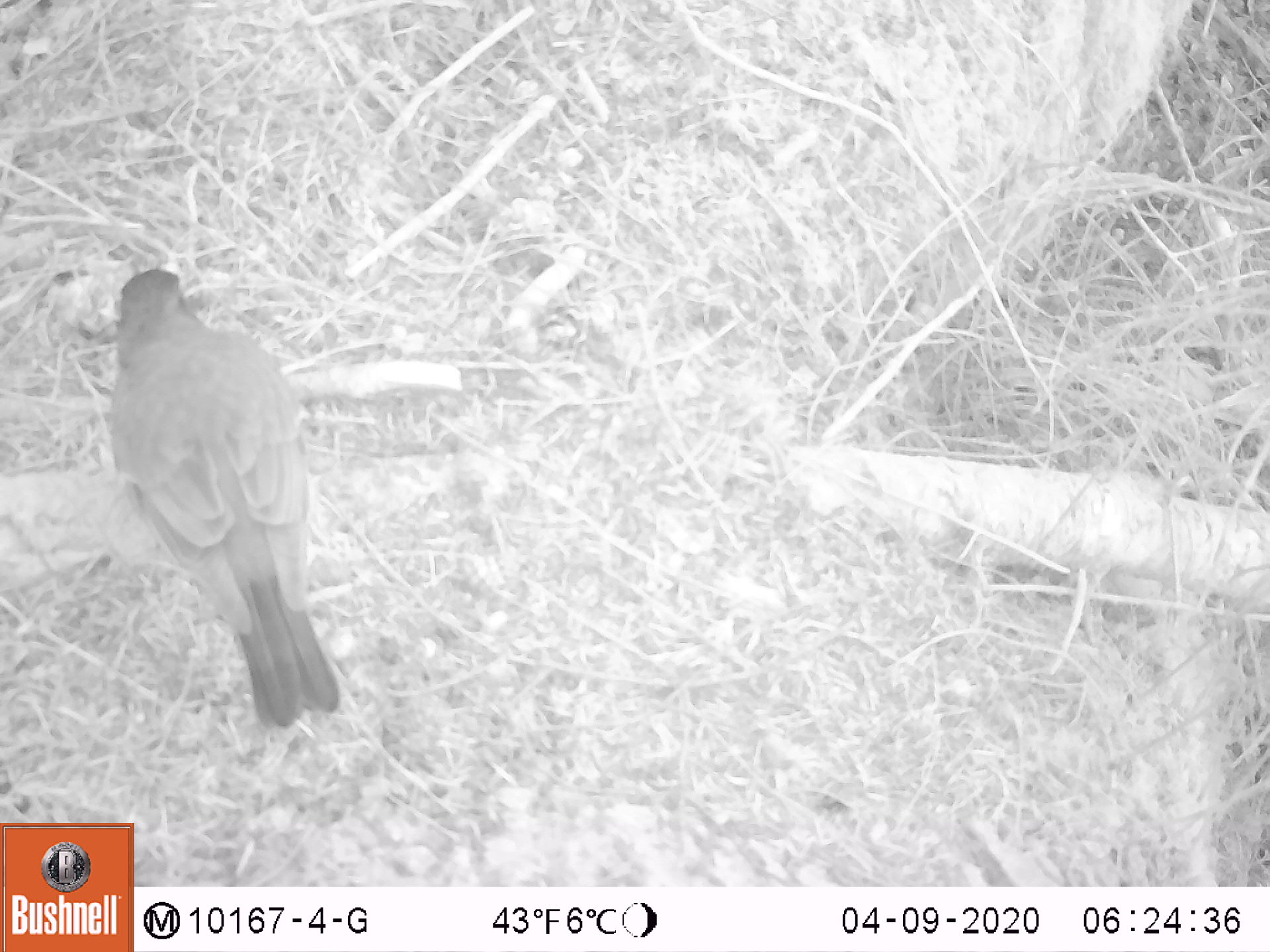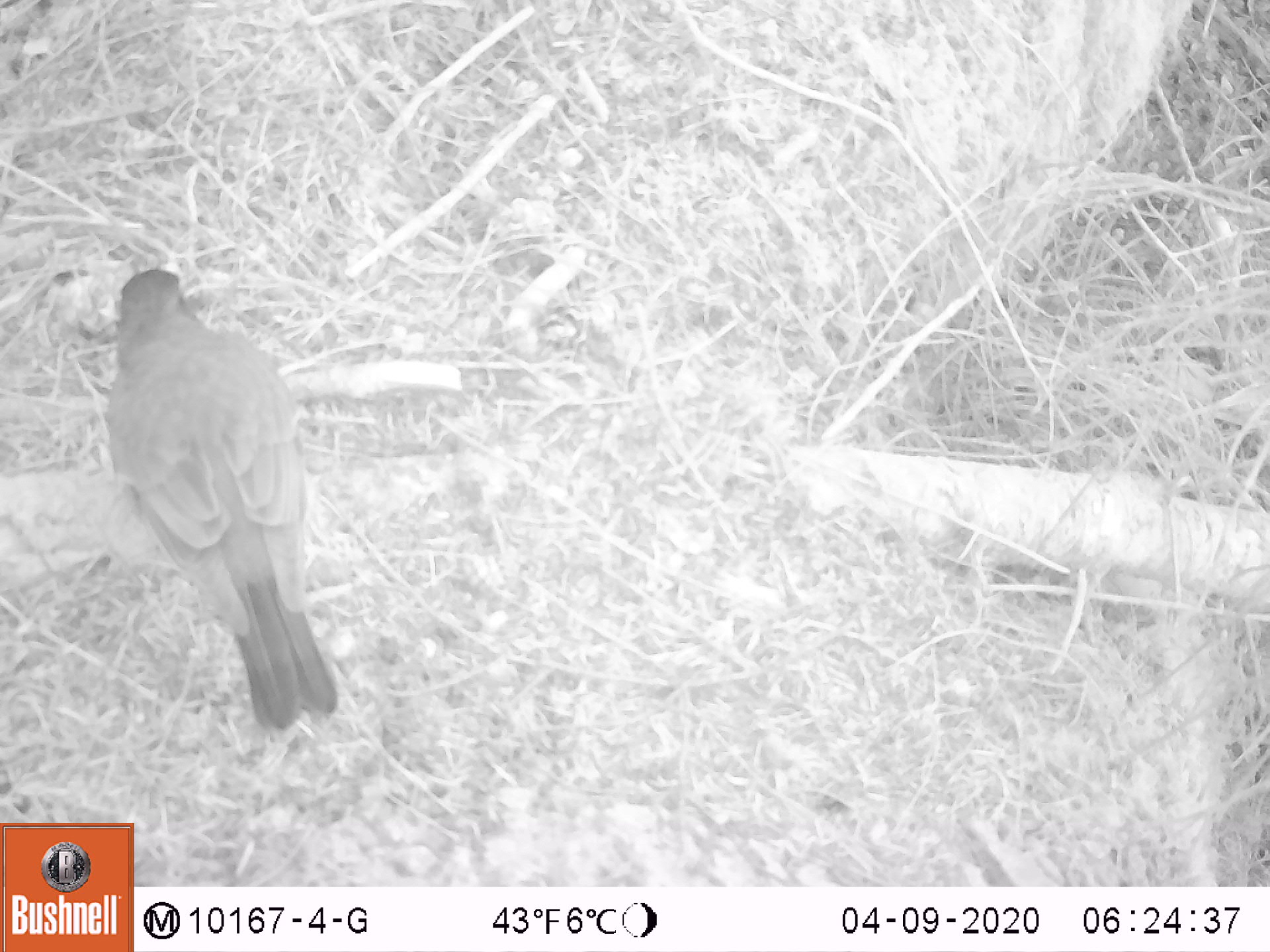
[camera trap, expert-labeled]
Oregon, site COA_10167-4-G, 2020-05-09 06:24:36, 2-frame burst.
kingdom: Animalia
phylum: Chordata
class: Aves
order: Passeriformes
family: Turdidae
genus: Turdus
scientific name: Turdus migratorius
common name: american robin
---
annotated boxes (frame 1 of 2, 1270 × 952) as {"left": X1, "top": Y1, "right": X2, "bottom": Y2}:
american robin: {"left": 63, "top": 214, "right": 377, "bottom": 749}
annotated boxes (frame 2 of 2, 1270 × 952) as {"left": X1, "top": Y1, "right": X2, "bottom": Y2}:
american robin: {"left": 75, "top": 238, "right": 378, "bottom": 754}